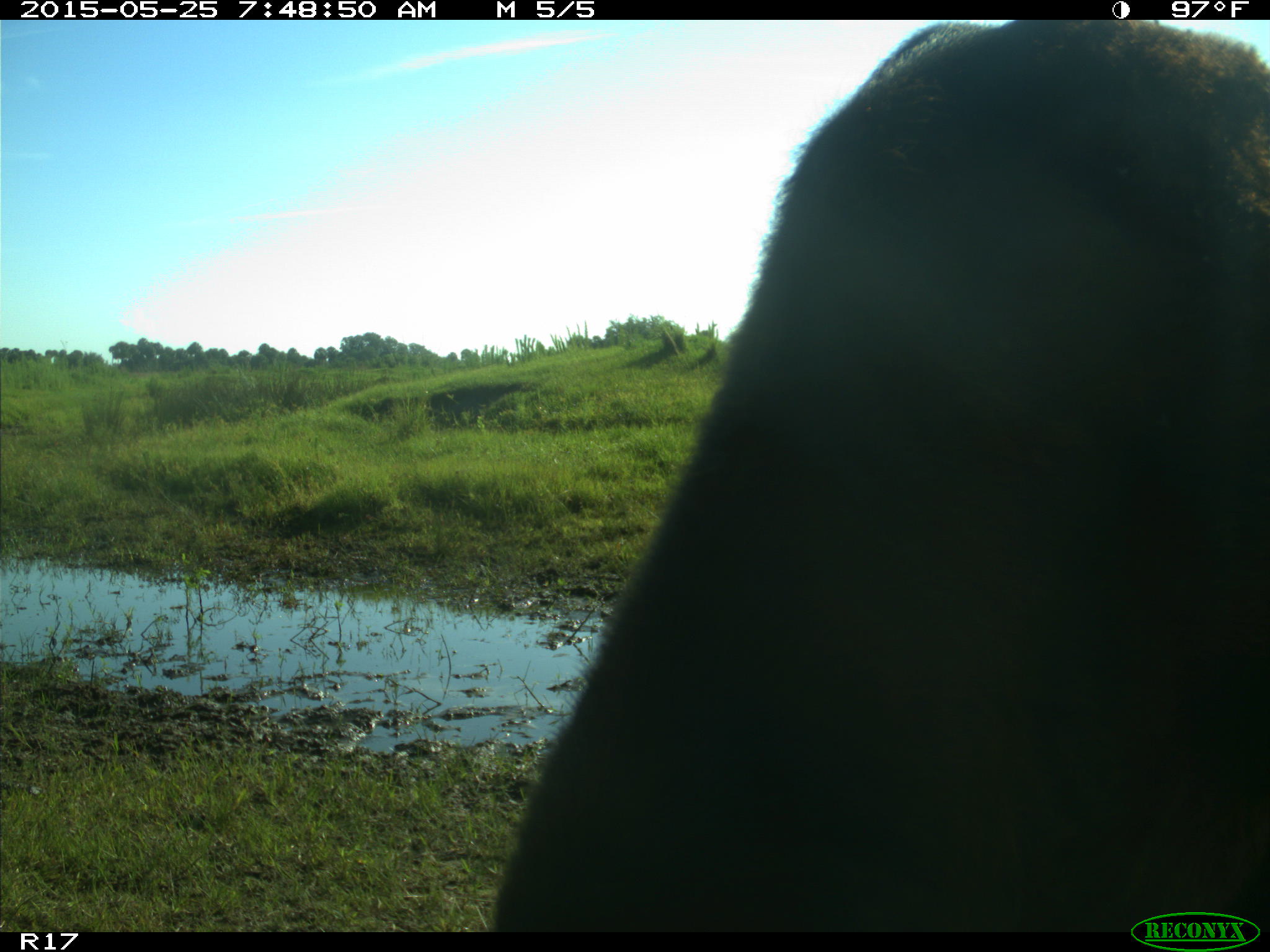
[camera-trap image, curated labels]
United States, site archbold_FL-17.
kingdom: Animalia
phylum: Chordata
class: Mammalia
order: Artiodactyla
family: Bovidae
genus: Bos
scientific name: Bos taurus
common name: domestic cow